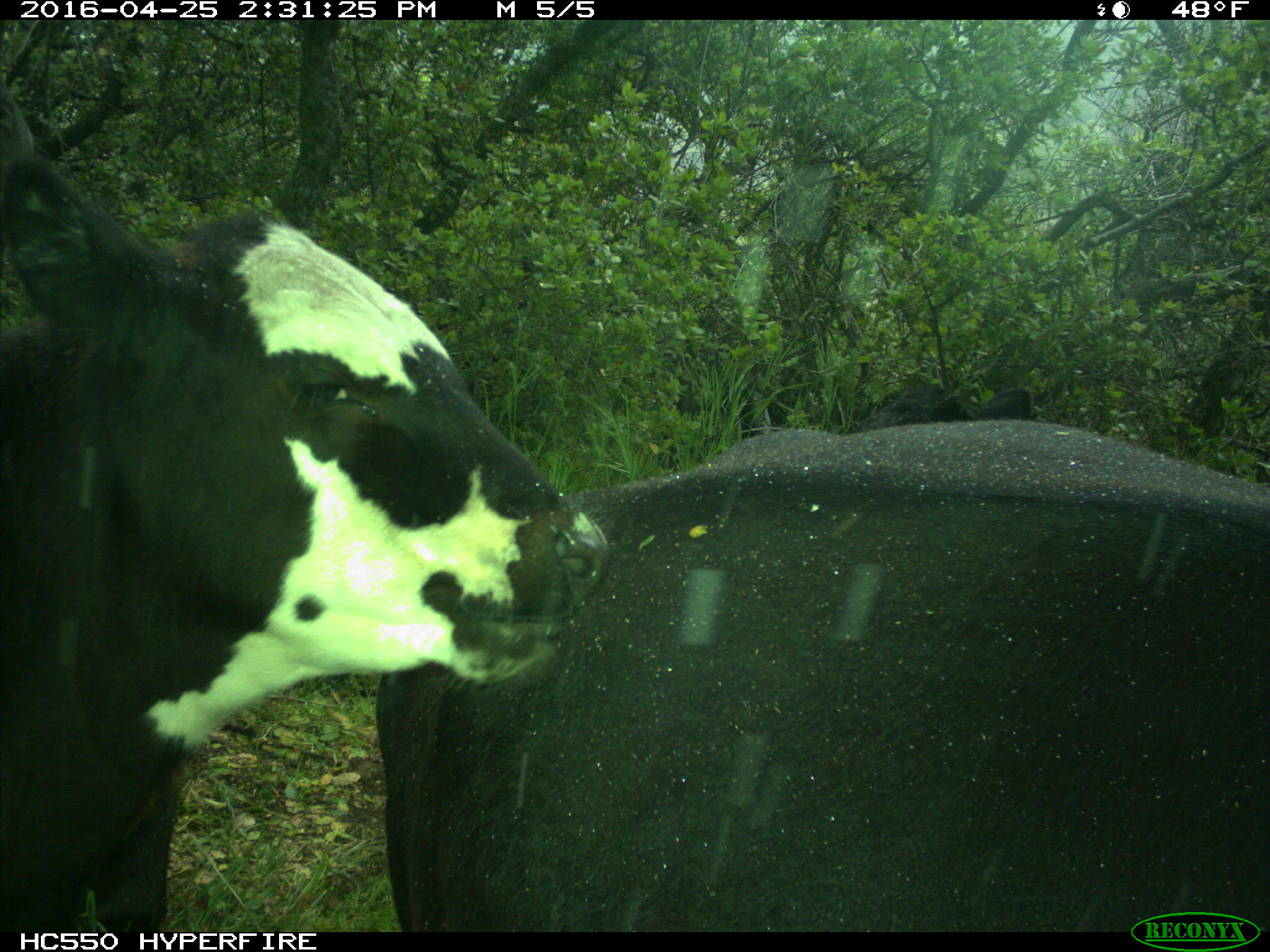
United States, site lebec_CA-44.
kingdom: Animalia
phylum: Chordata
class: Mammalia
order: Artiodactyla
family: Bovidae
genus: Bos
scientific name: Bos taurus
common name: domestic cow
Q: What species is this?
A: Bos taurus (domestic cow).